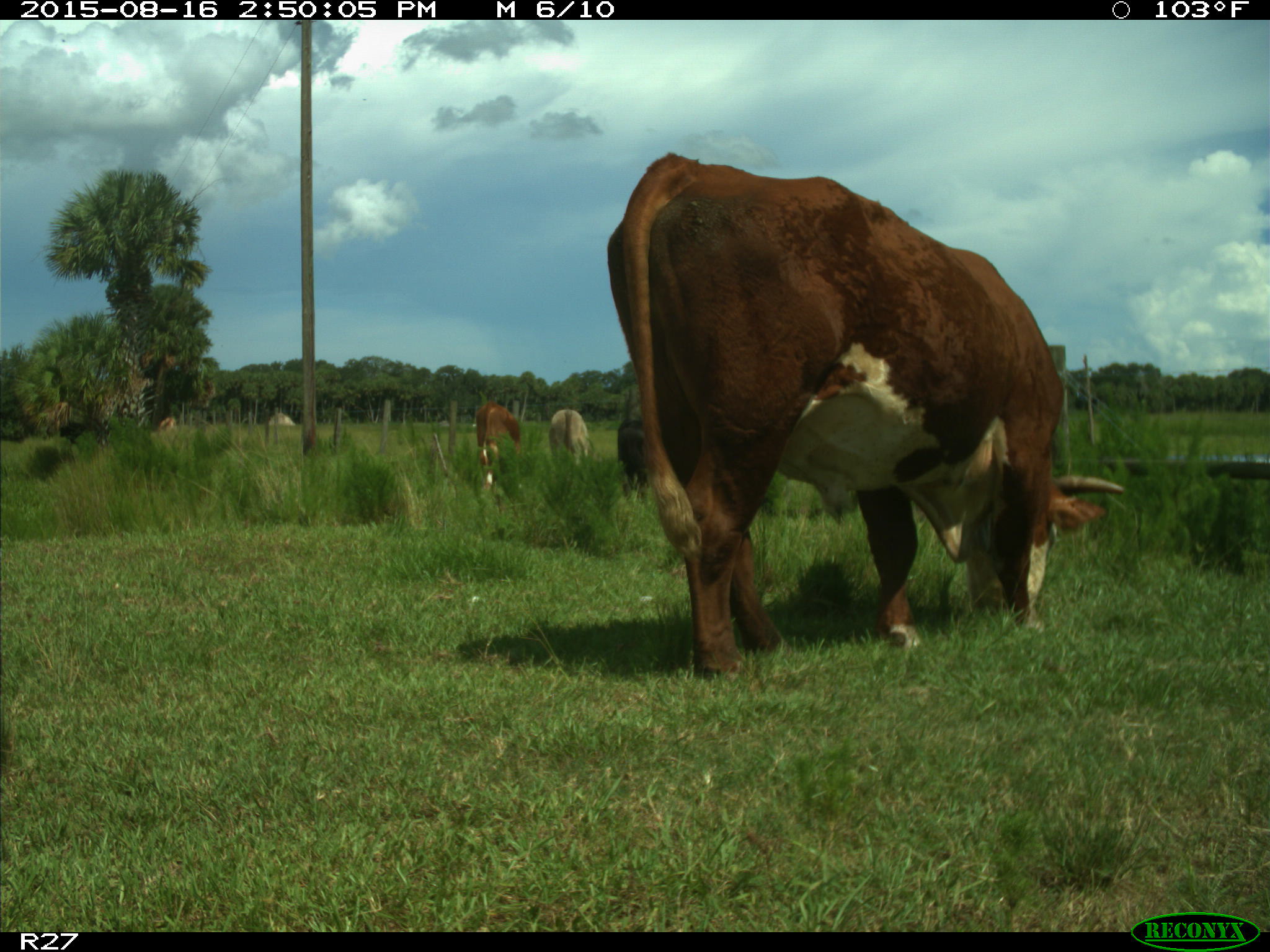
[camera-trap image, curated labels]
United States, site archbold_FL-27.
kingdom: Animalia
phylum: Chordata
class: Mammalia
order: Artiodactyla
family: Bovidae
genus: Bos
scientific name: Bos taurus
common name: domestic cow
Bos taurus (domestic cow).